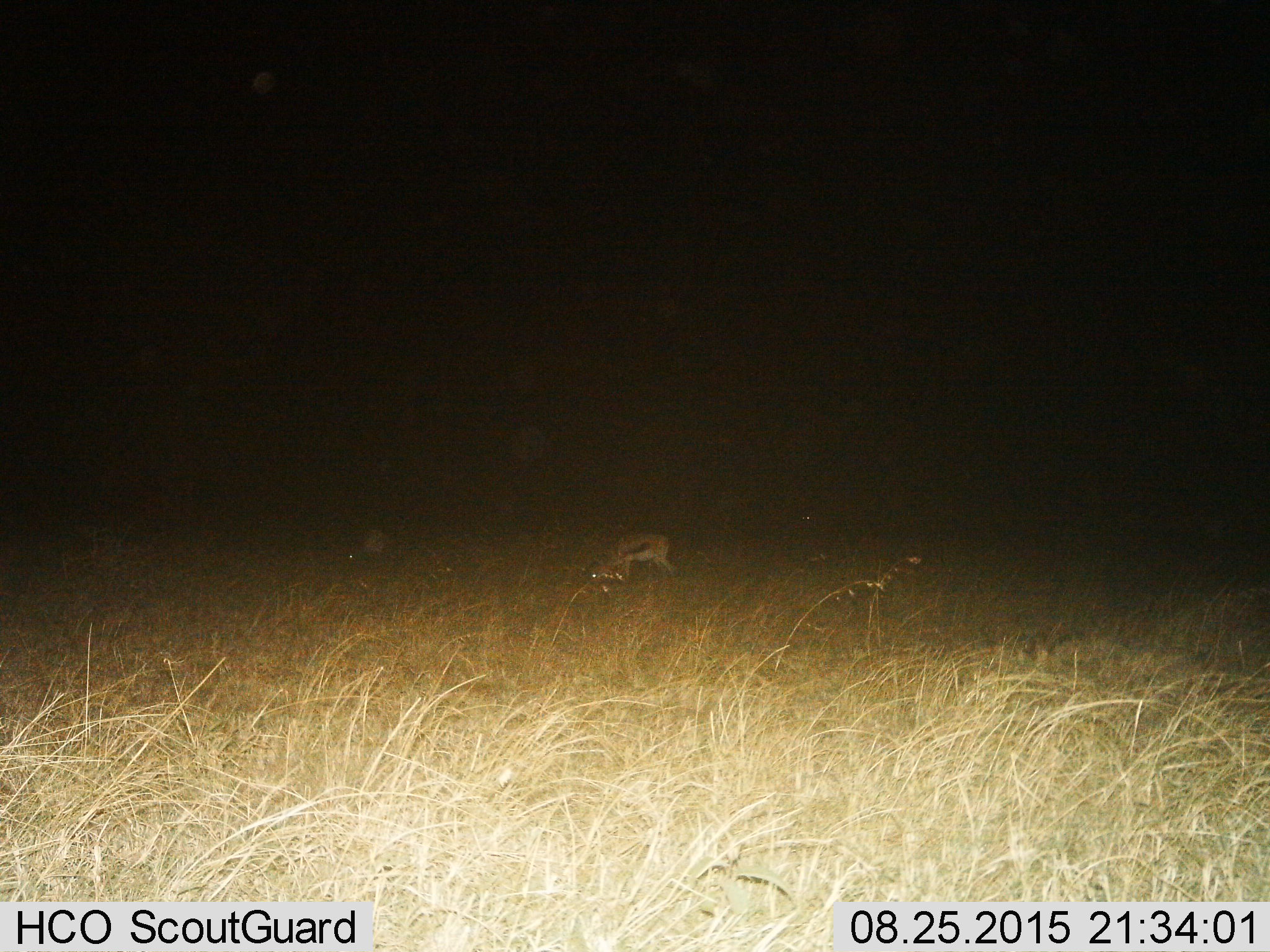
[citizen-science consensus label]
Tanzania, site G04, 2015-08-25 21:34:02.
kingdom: Animalia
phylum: Chordata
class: Mammalia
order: Artiodactyla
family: Bovidae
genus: Eudorcas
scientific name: Eudorcas thomsonii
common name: thomson's gazelle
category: gazellethomsons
Gazellethomsons (thomson's gazelle) (Eudorcas thomsonii), count 2. Behavior (volunteer vote fractions): standing 40%, resting 0%, moving 0%, interacting 0%. Young present (vote fraction): 0%. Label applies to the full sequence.